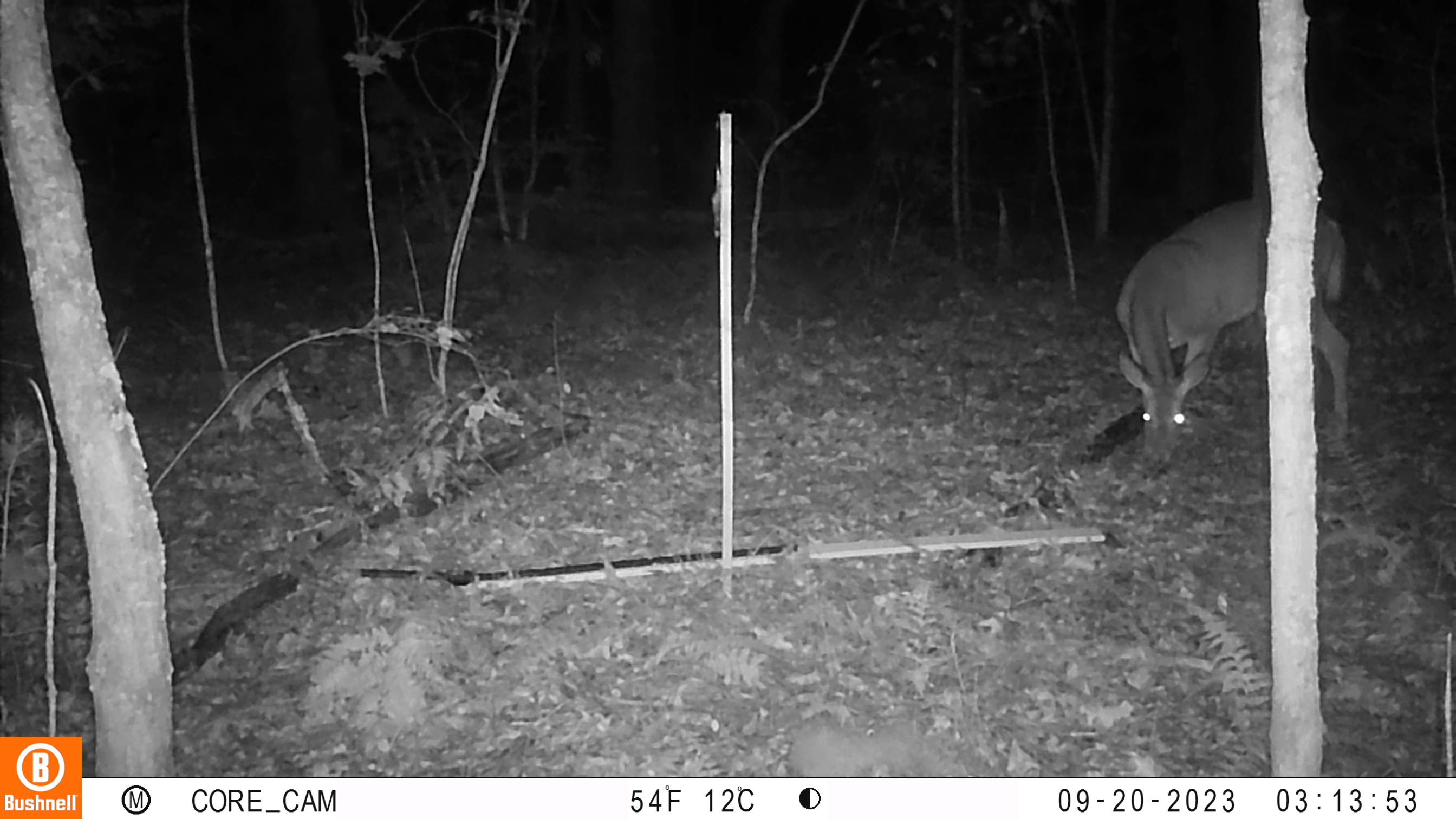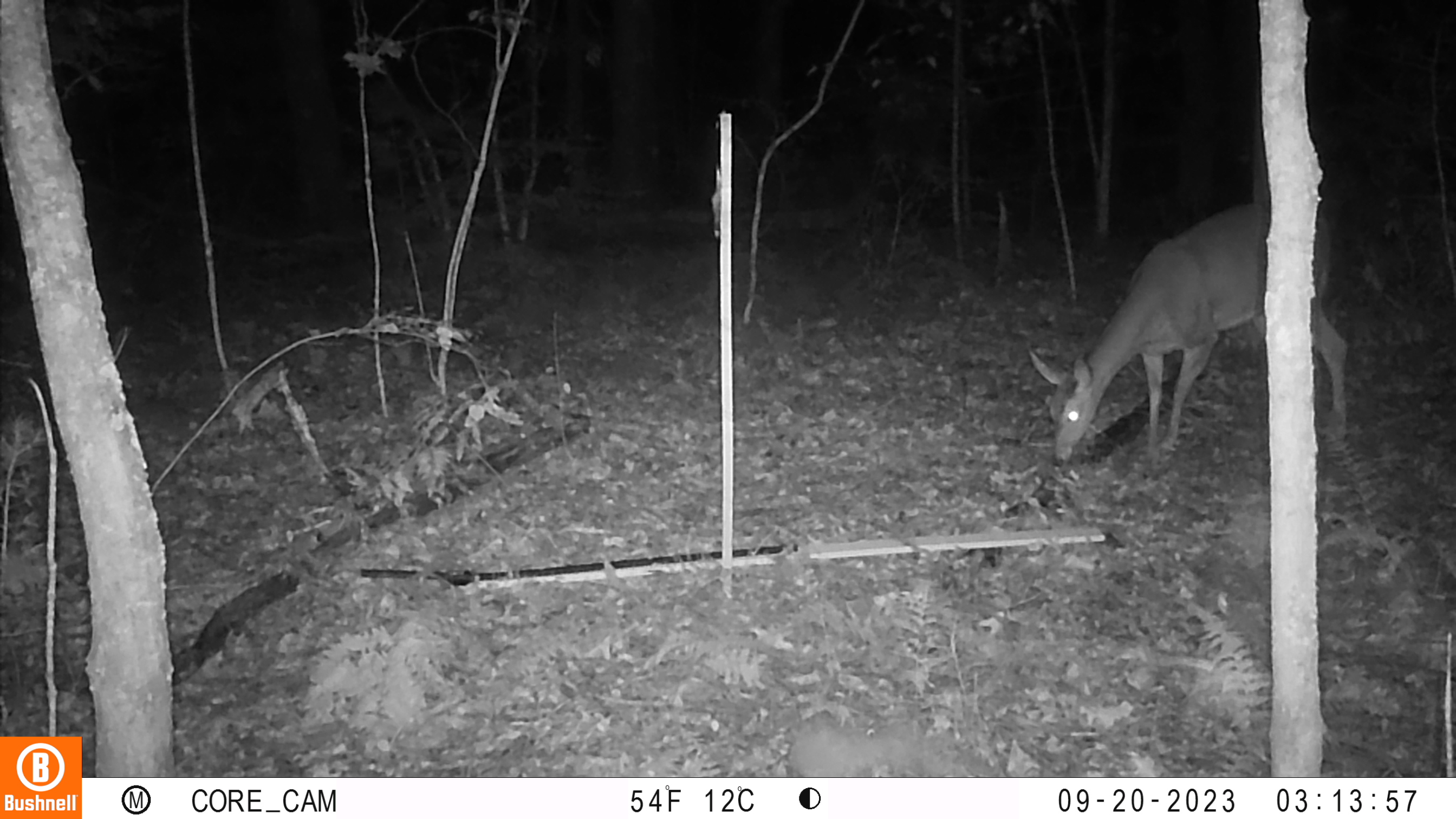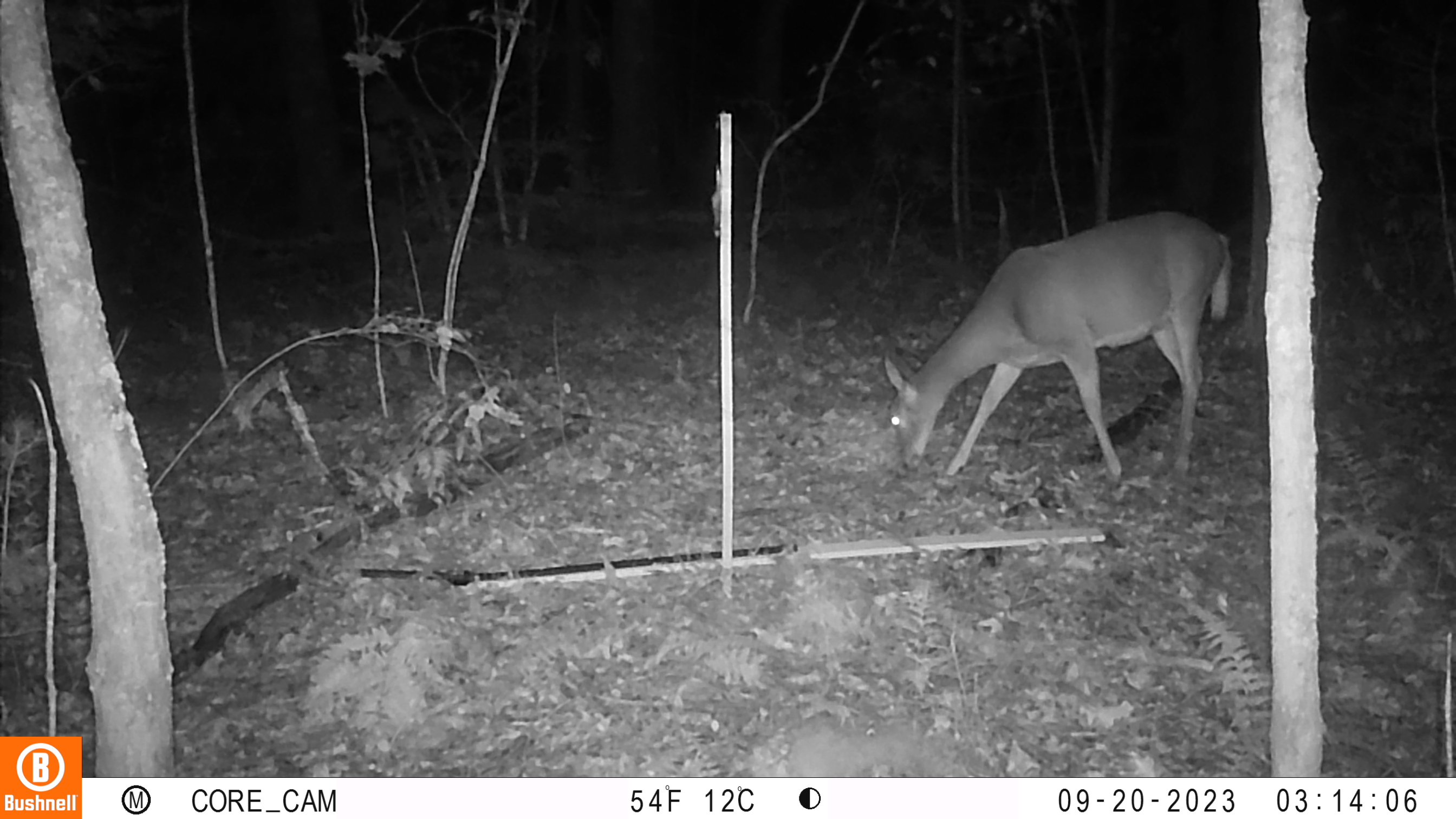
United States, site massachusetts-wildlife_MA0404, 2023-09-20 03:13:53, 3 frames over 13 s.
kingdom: Animalia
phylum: Chordata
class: Mammalia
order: Artiodactyla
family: Cervidae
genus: Odocoileus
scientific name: Odocoileus virginianus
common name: white-tailed deer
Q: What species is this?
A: White-tailed deer (Odocoileus virginianus).